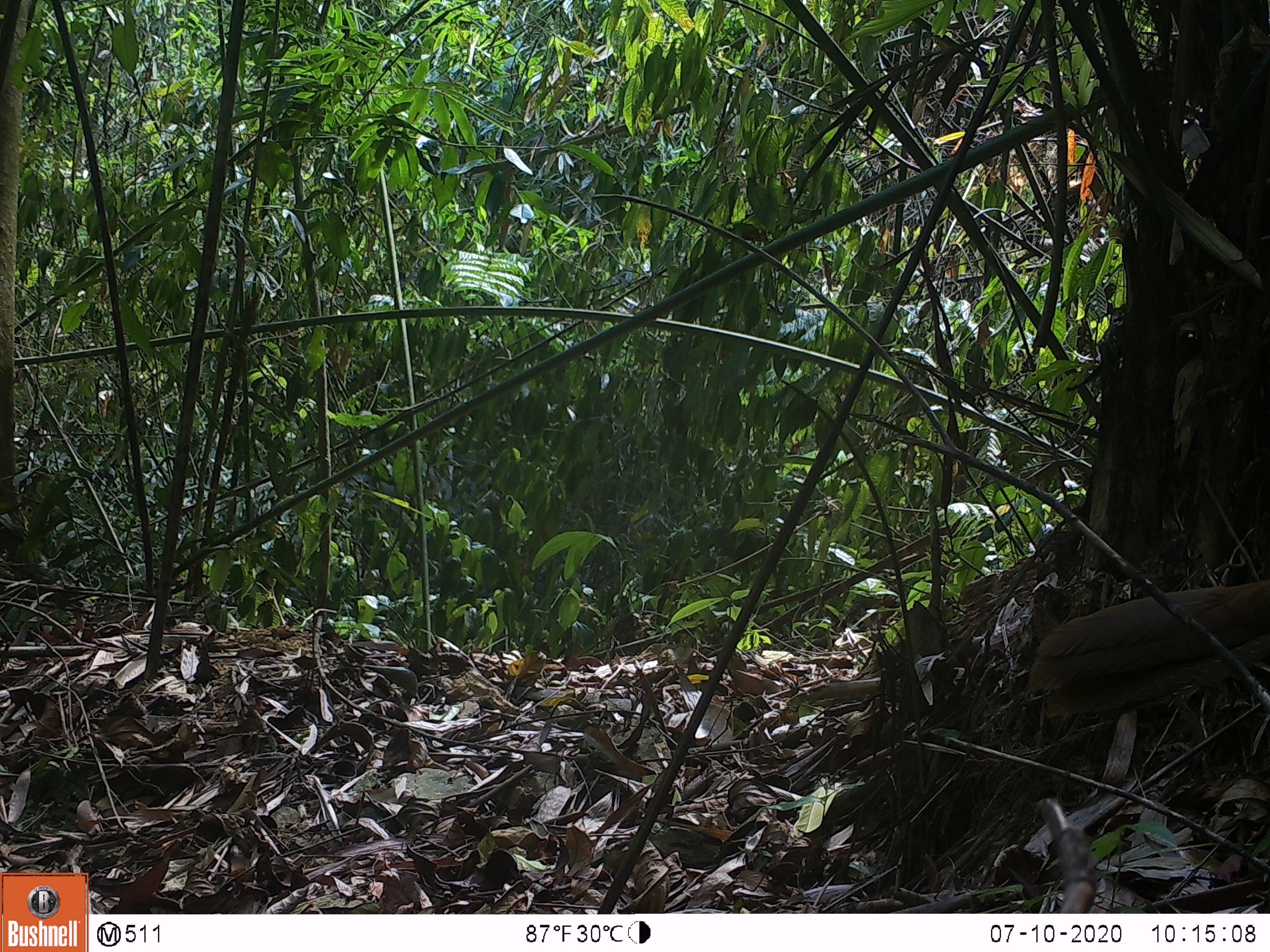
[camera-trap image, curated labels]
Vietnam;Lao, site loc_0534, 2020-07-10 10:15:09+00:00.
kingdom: Animalia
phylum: Chordata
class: Aves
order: Galliformes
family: Phasianidae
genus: Lophura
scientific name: Lophura nycthemera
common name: silver pheasant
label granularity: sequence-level